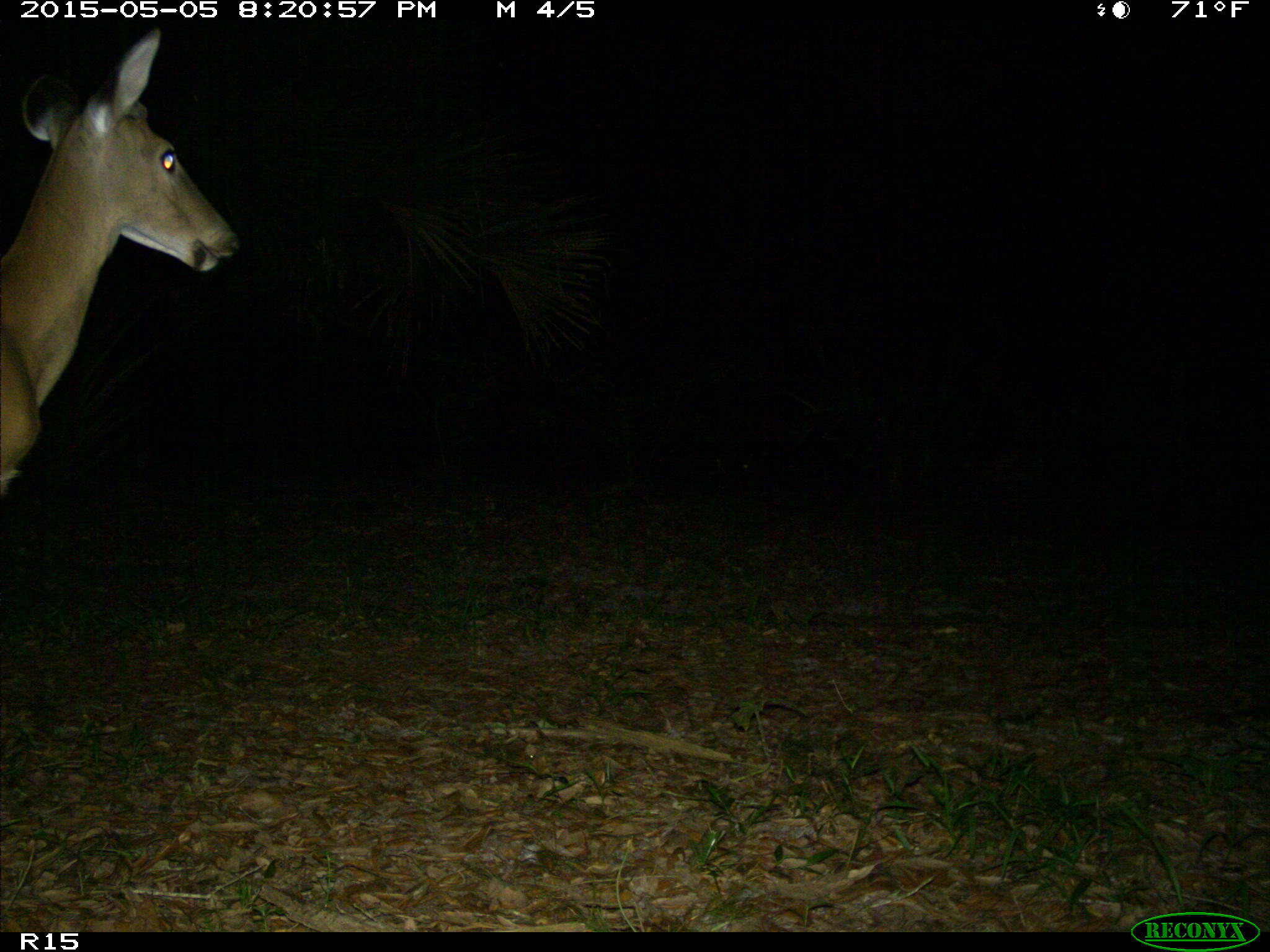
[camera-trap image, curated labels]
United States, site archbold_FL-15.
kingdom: Animalia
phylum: Chordata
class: Mammalia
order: Artiodactyla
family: Cervidae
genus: Odocoileus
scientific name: Odocoileus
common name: deer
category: unidentified deer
Unidentified deer (deer) (Odocoileus).